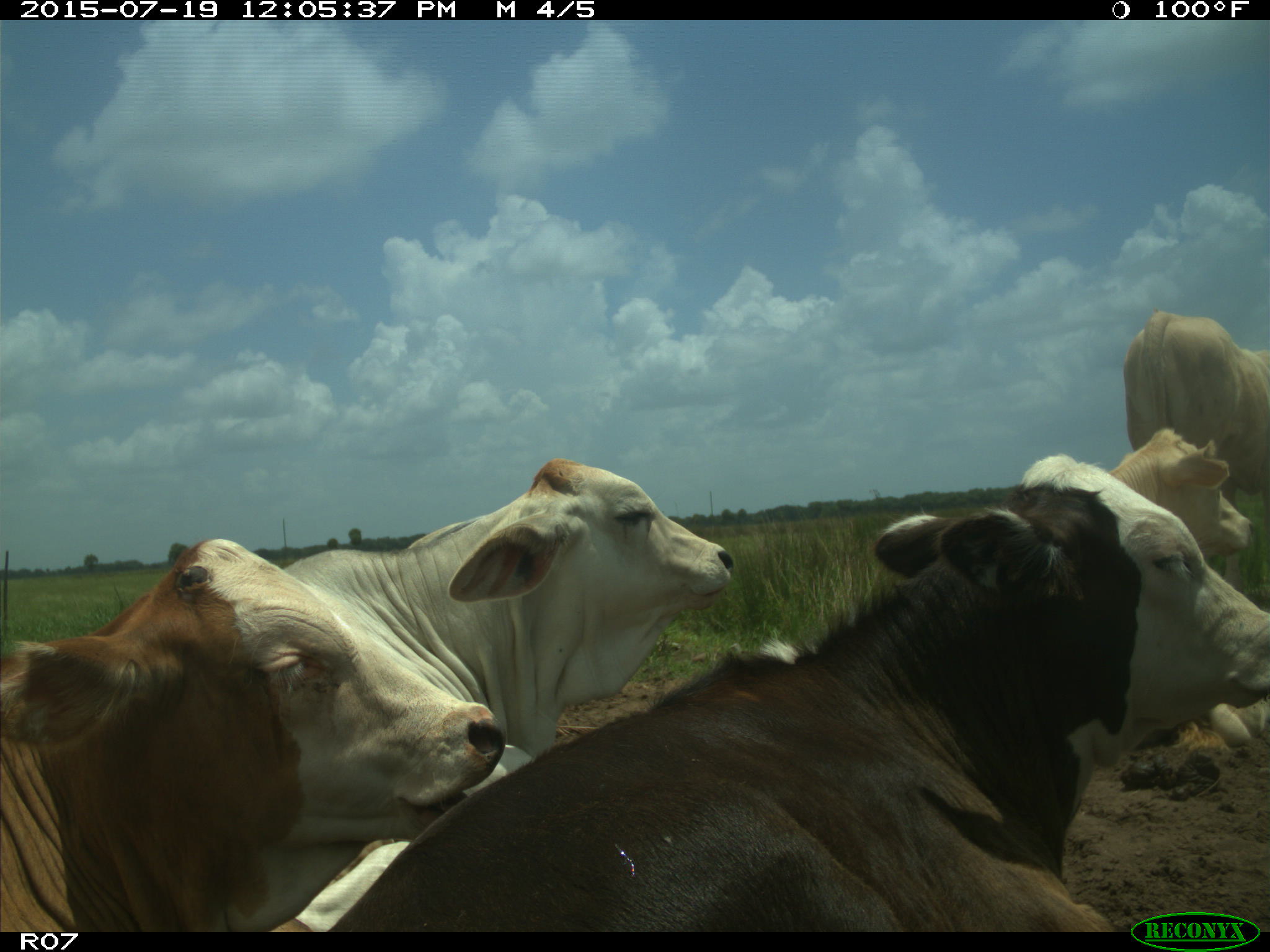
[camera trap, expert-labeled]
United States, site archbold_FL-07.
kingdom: Animalia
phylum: Chordata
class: Mammalia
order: Artiodactyla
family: Bovidae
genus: Bos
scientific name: Bos taurus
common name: domestic cow